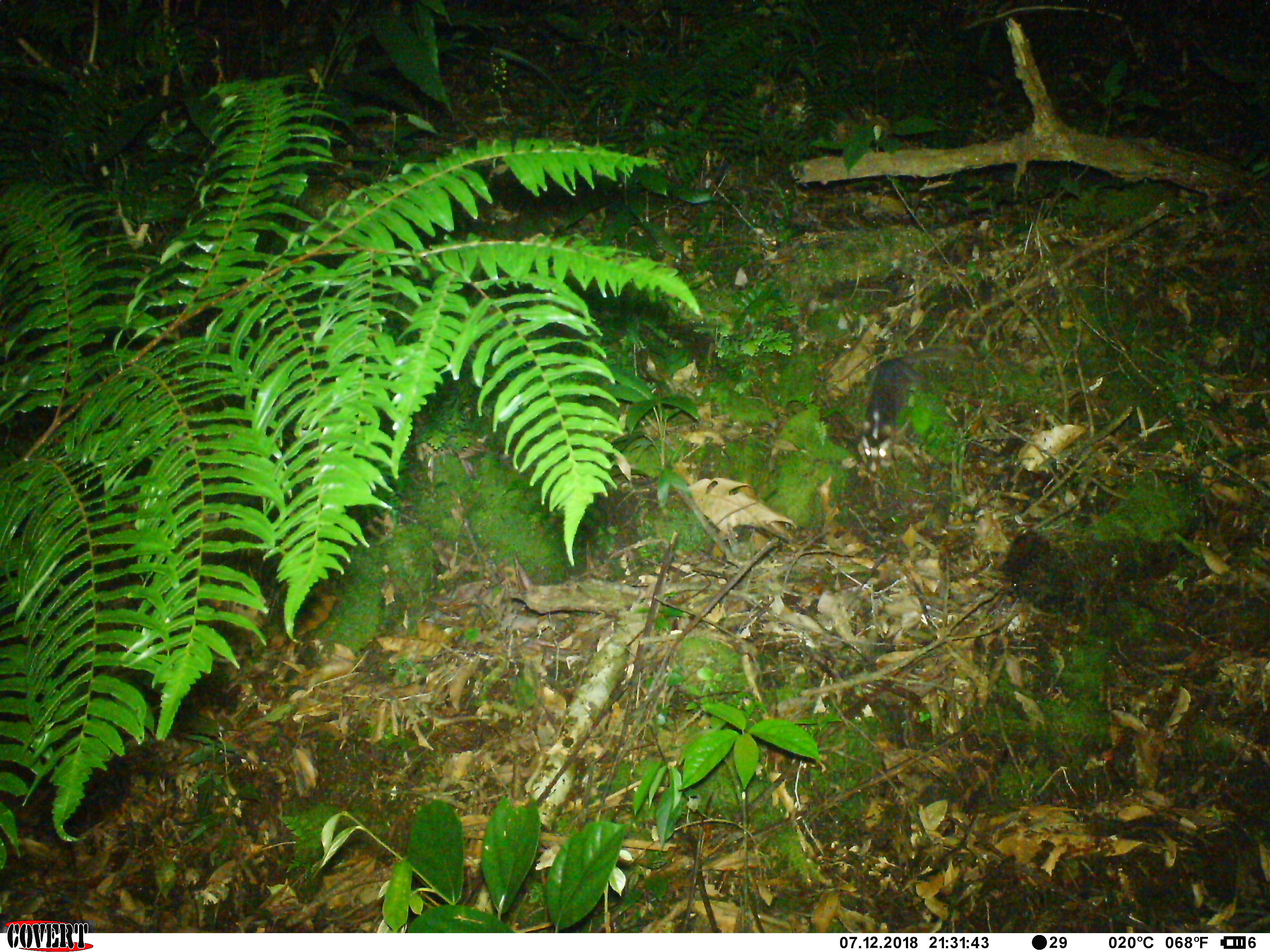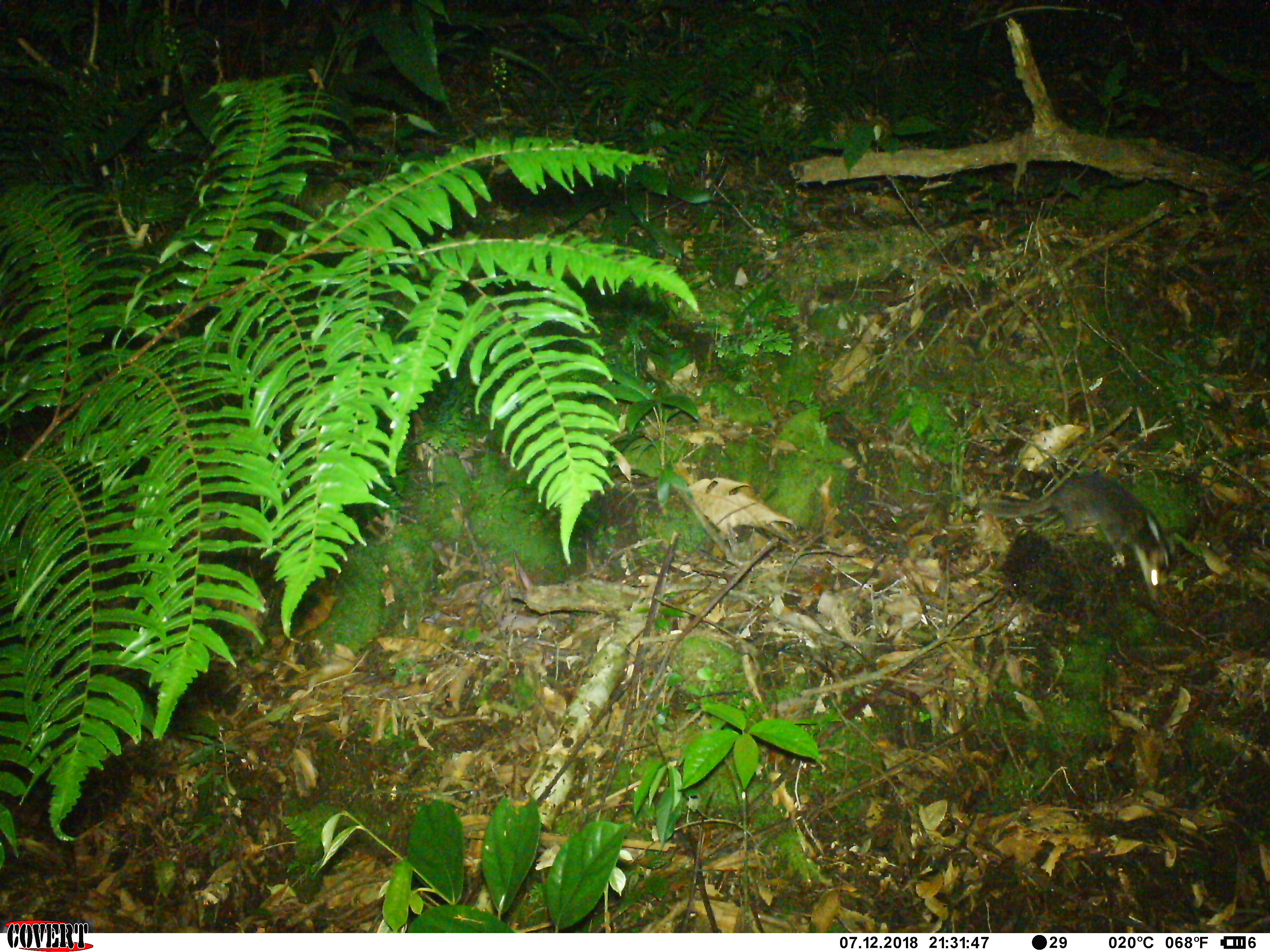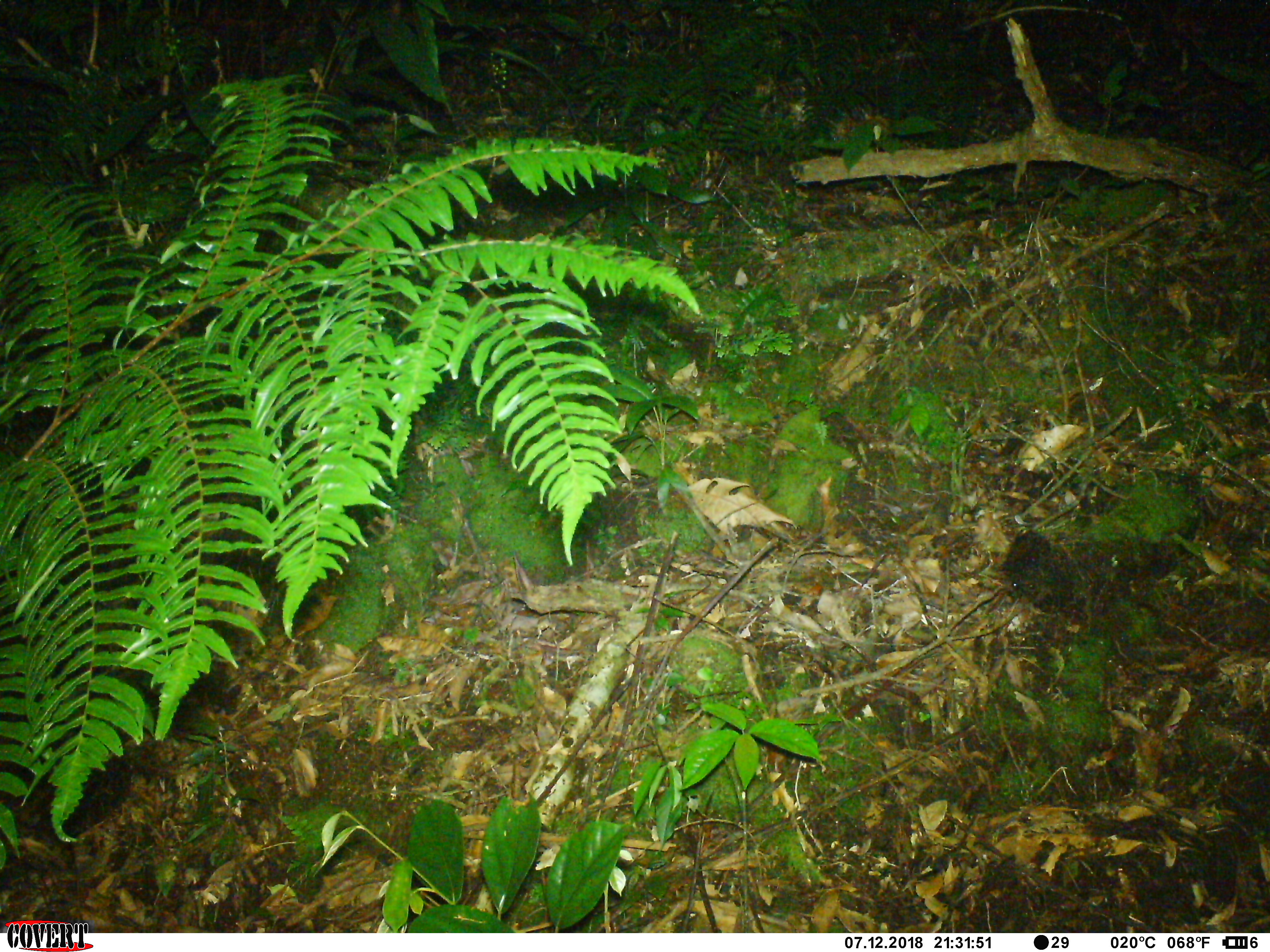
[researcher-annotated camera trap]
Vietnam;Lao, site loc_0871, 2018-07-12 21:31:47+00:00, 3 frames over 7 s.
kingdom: Animalia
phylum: Chordata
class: Mammalia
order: Carnivora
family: Mustelidae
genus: Melogale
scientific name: Melogale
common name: ferret badger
Ferret badger (Melogale). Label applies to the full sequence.